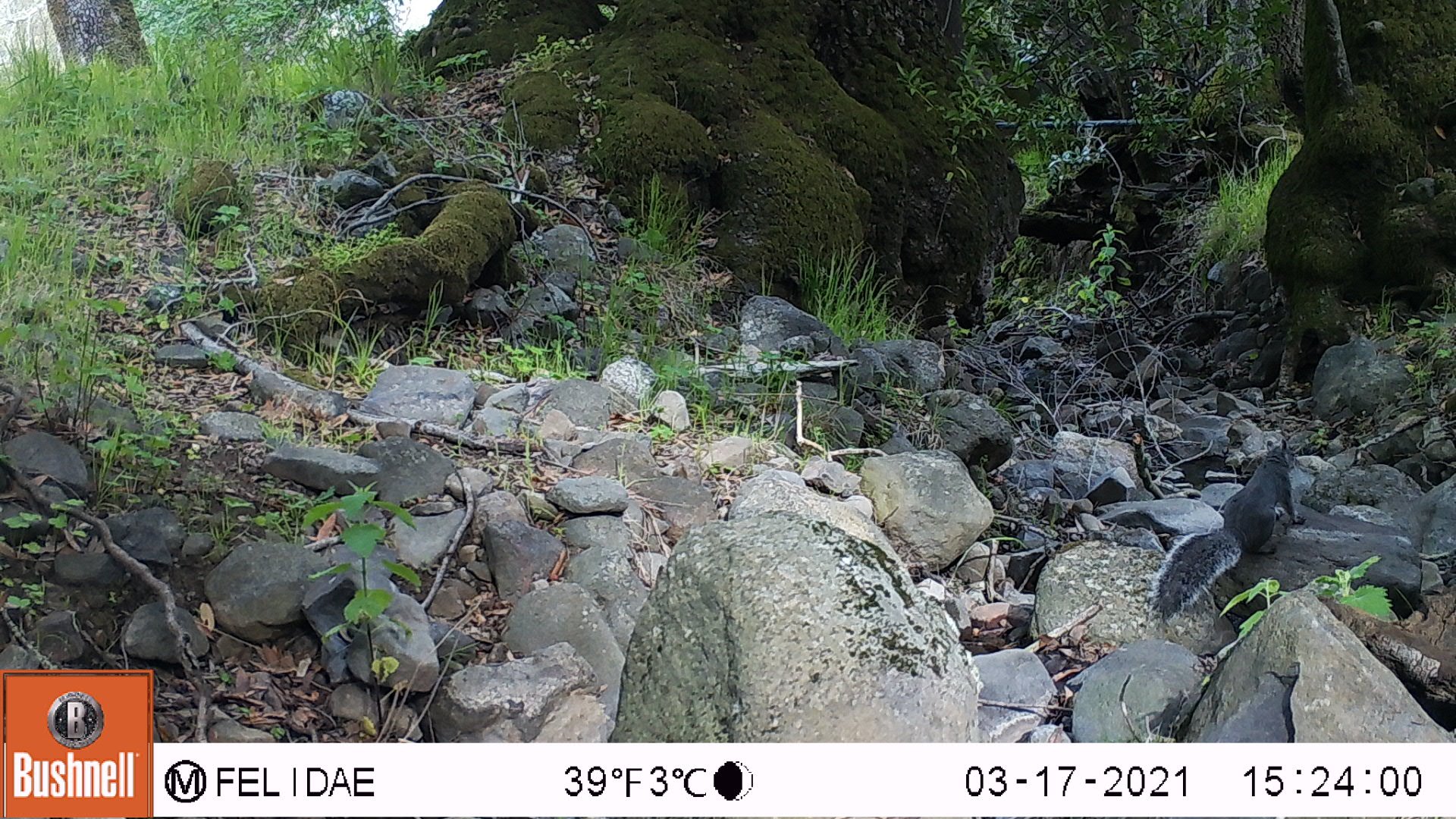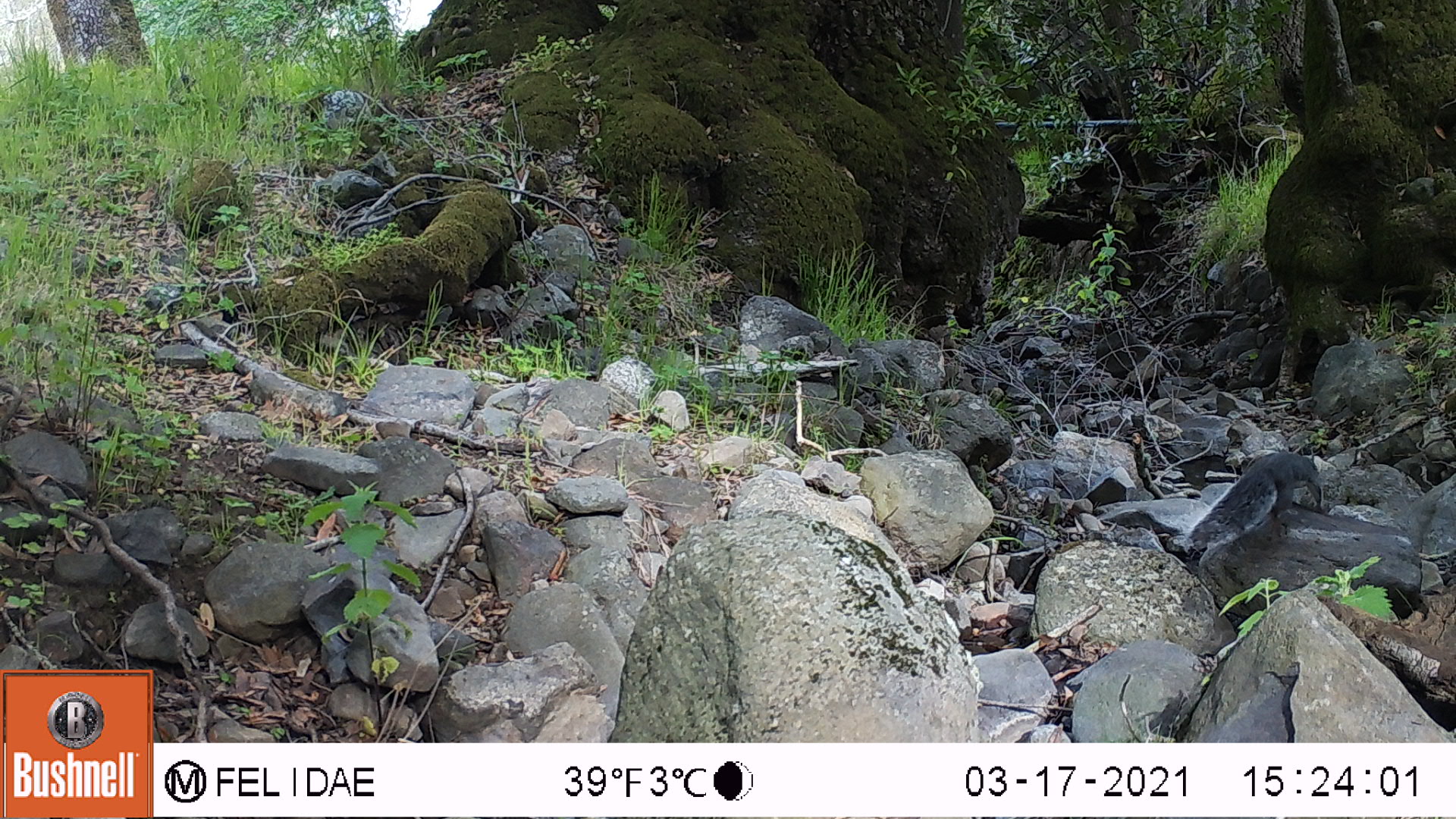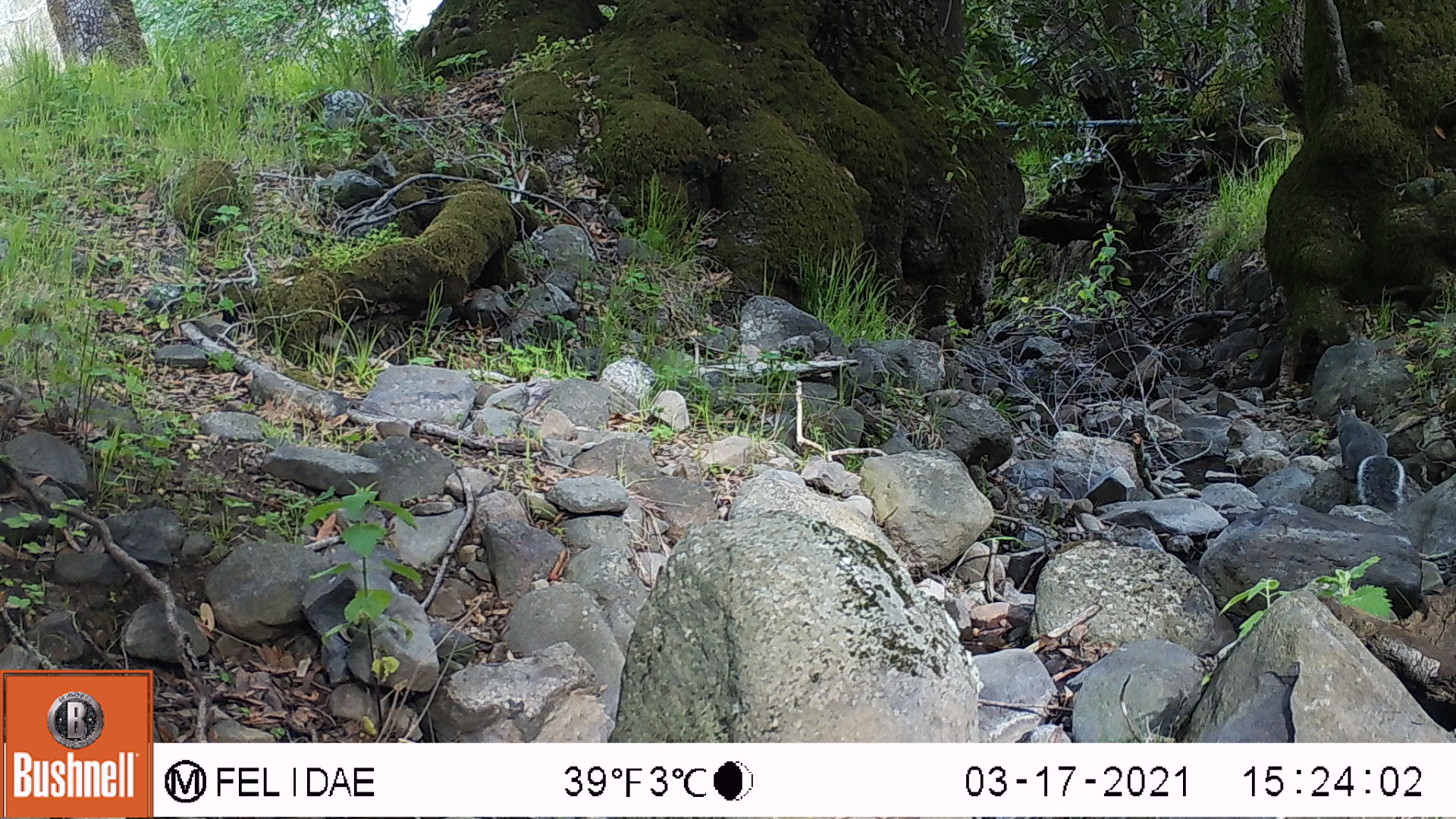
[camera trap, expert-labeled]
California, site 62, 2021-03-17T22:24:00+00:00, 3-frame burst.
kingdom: Animalia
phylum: Chordata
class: Mammalia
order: Rodentia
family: Sciuridae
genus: Sciurus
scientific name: Sciurus griseus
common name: western gray squirrel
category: western grey squirrel